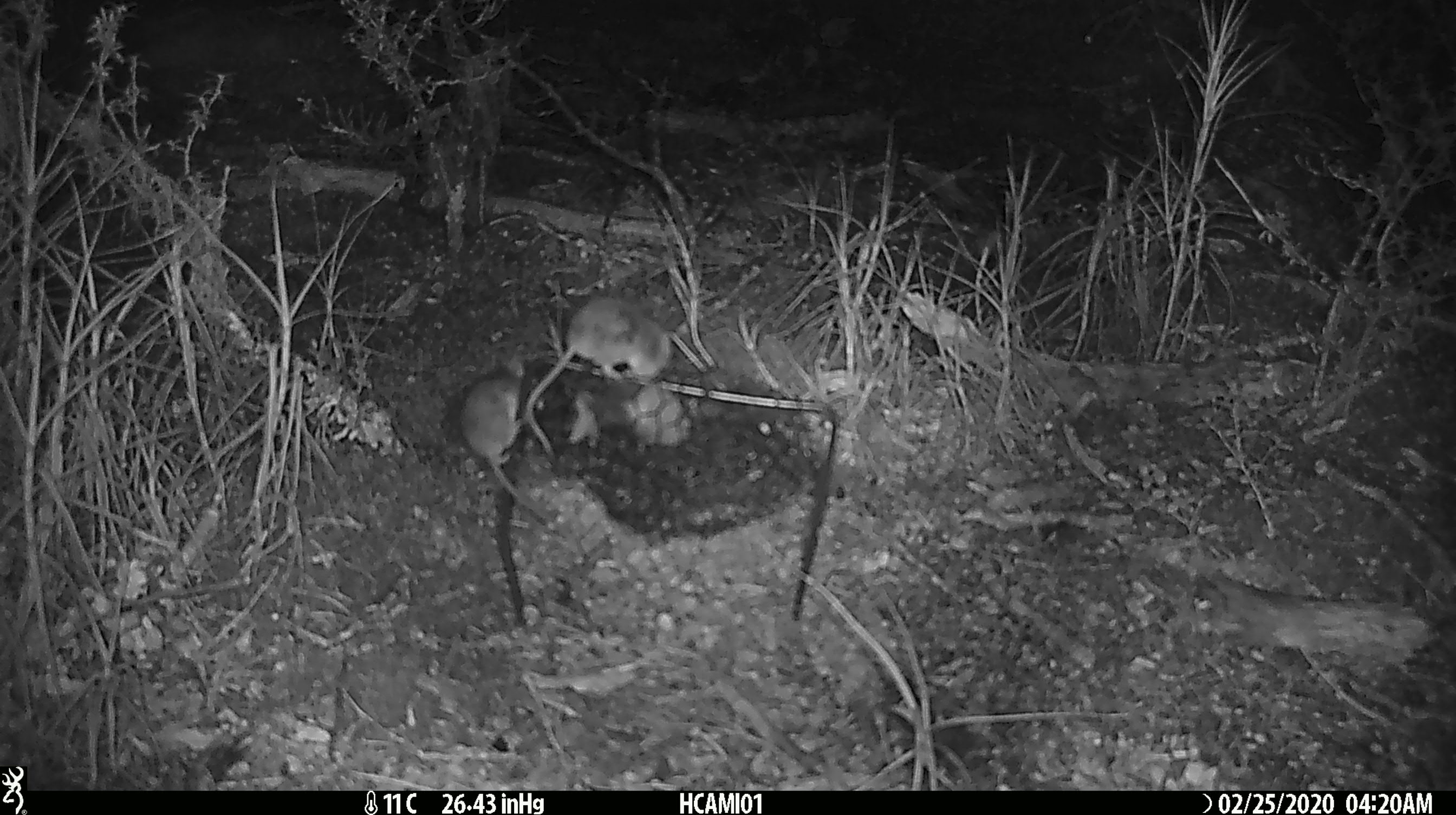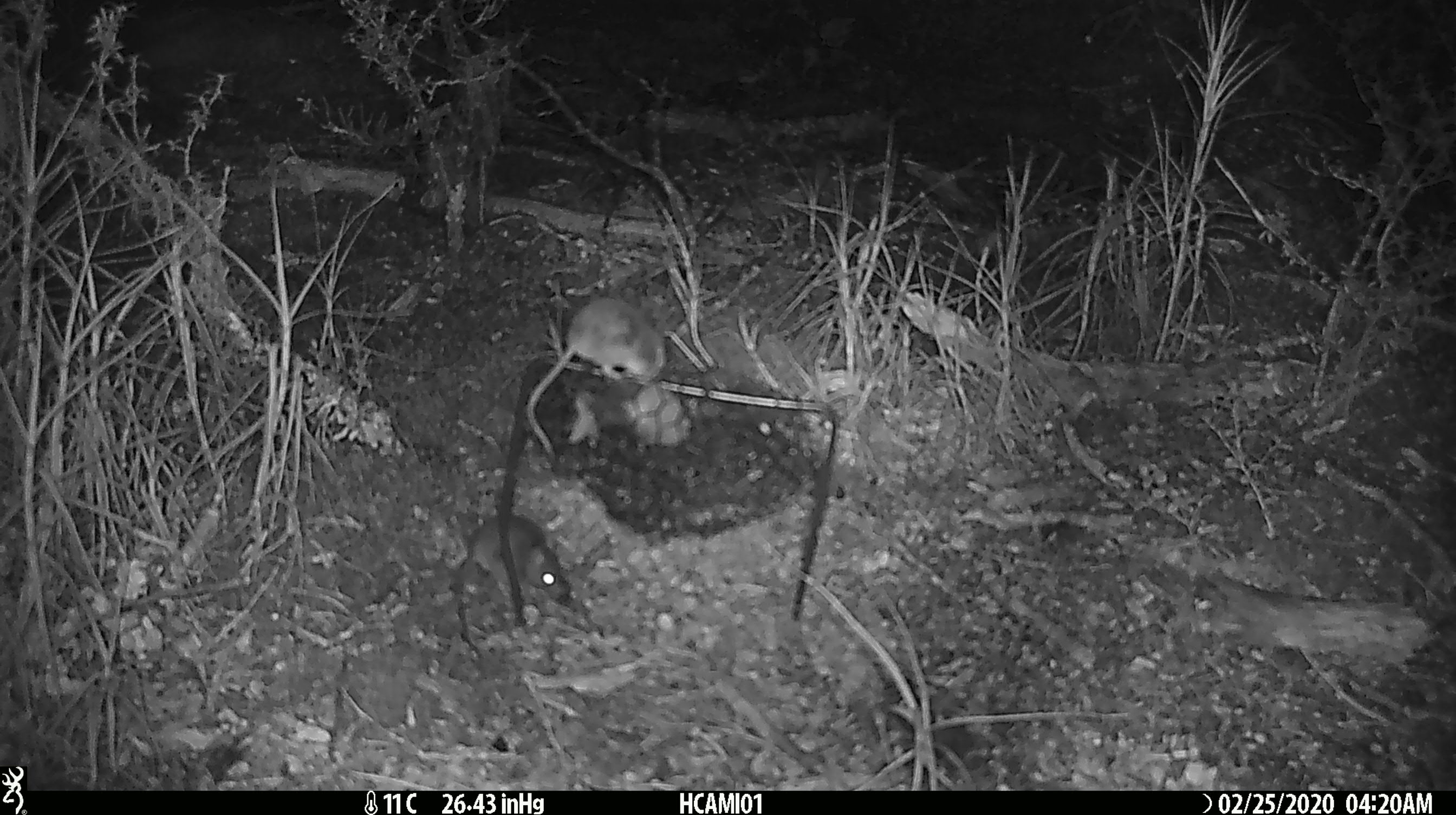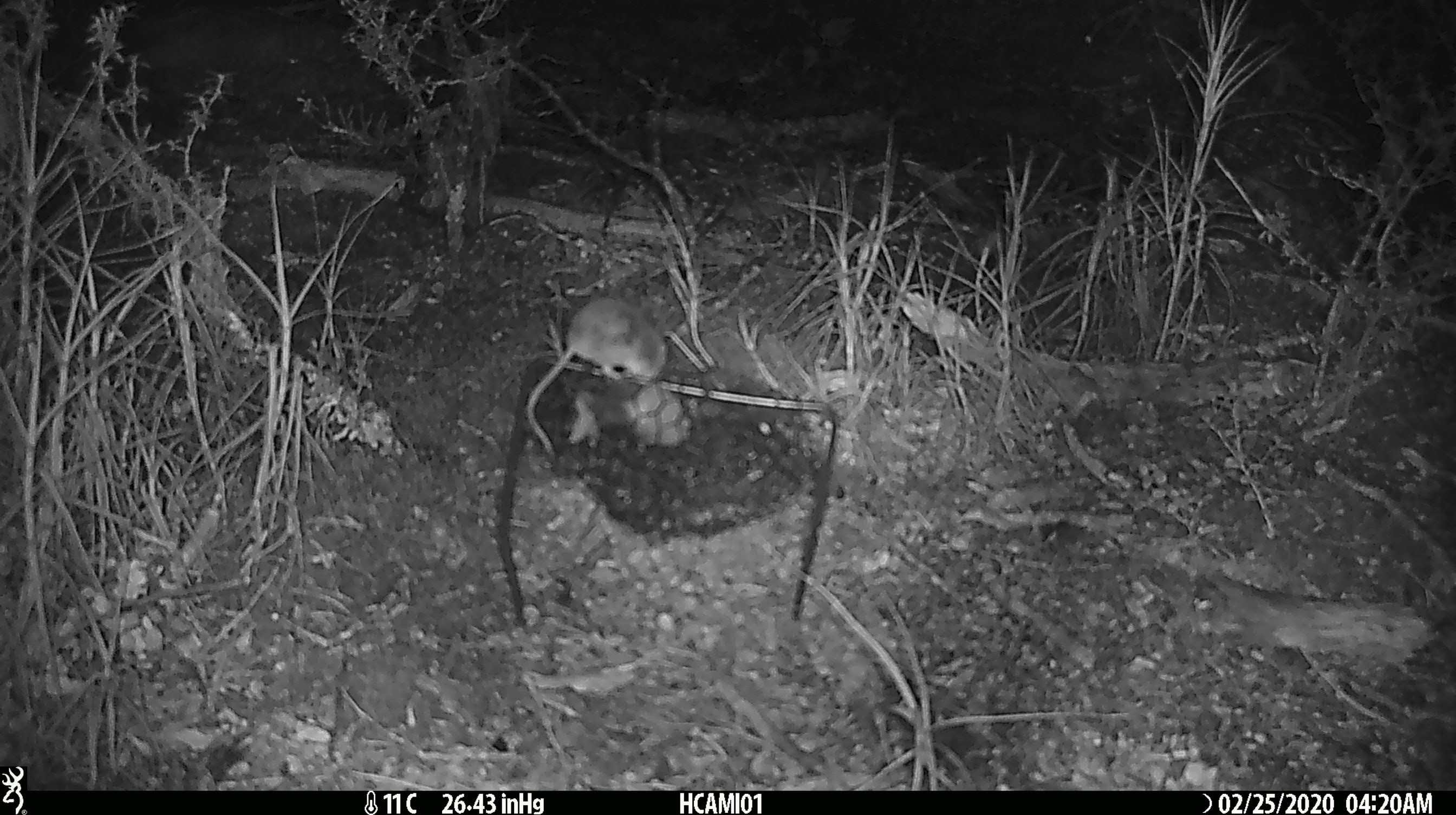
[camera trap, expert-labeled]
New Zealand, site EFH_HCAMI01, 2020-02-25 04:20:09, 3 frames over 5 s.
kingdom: Animalia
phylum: Chordata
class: Mammalia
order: Rodentia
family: Muridae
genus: Mus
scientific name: Mus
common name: mouse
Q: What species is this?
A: Mouse (Mus).